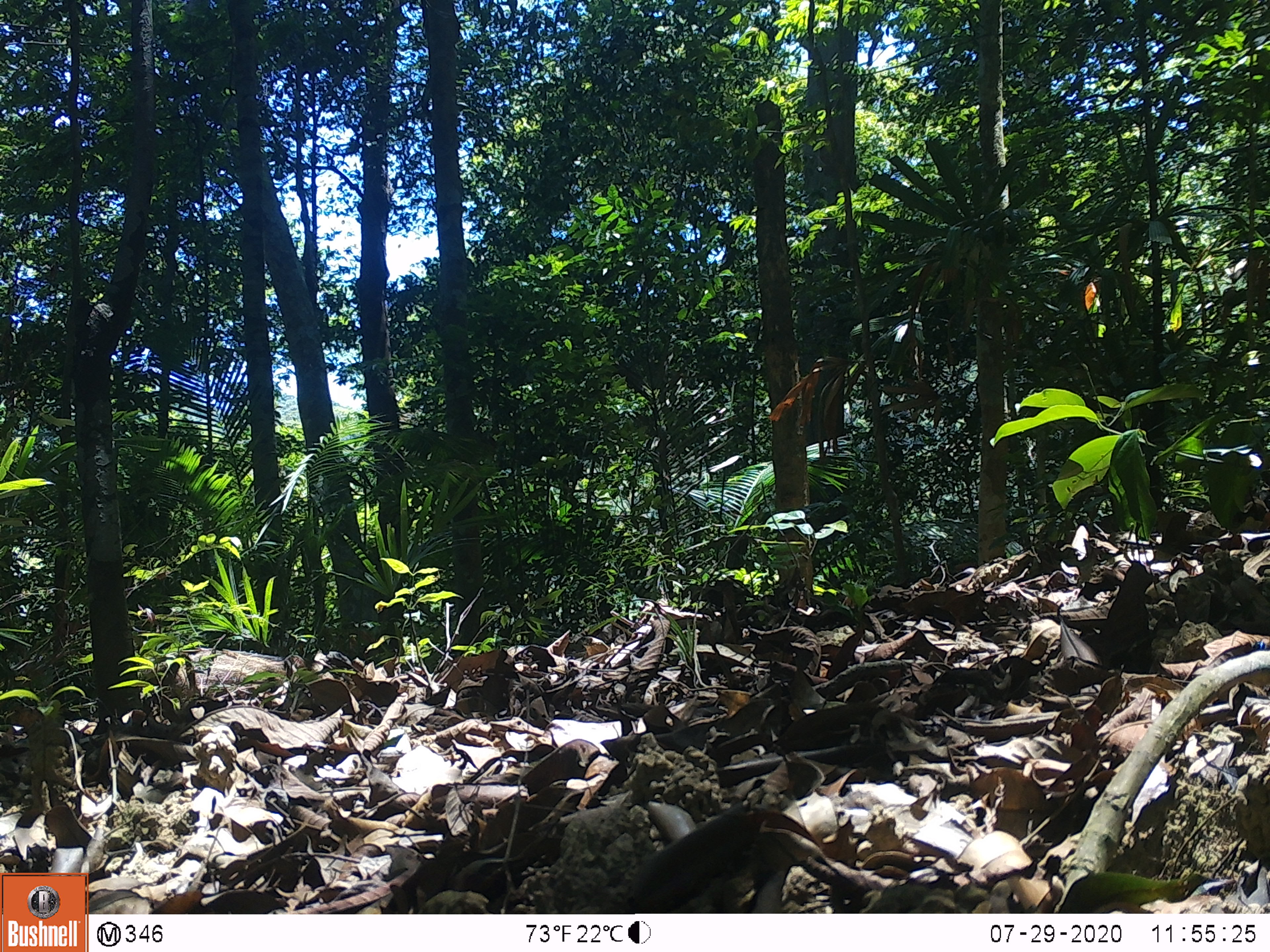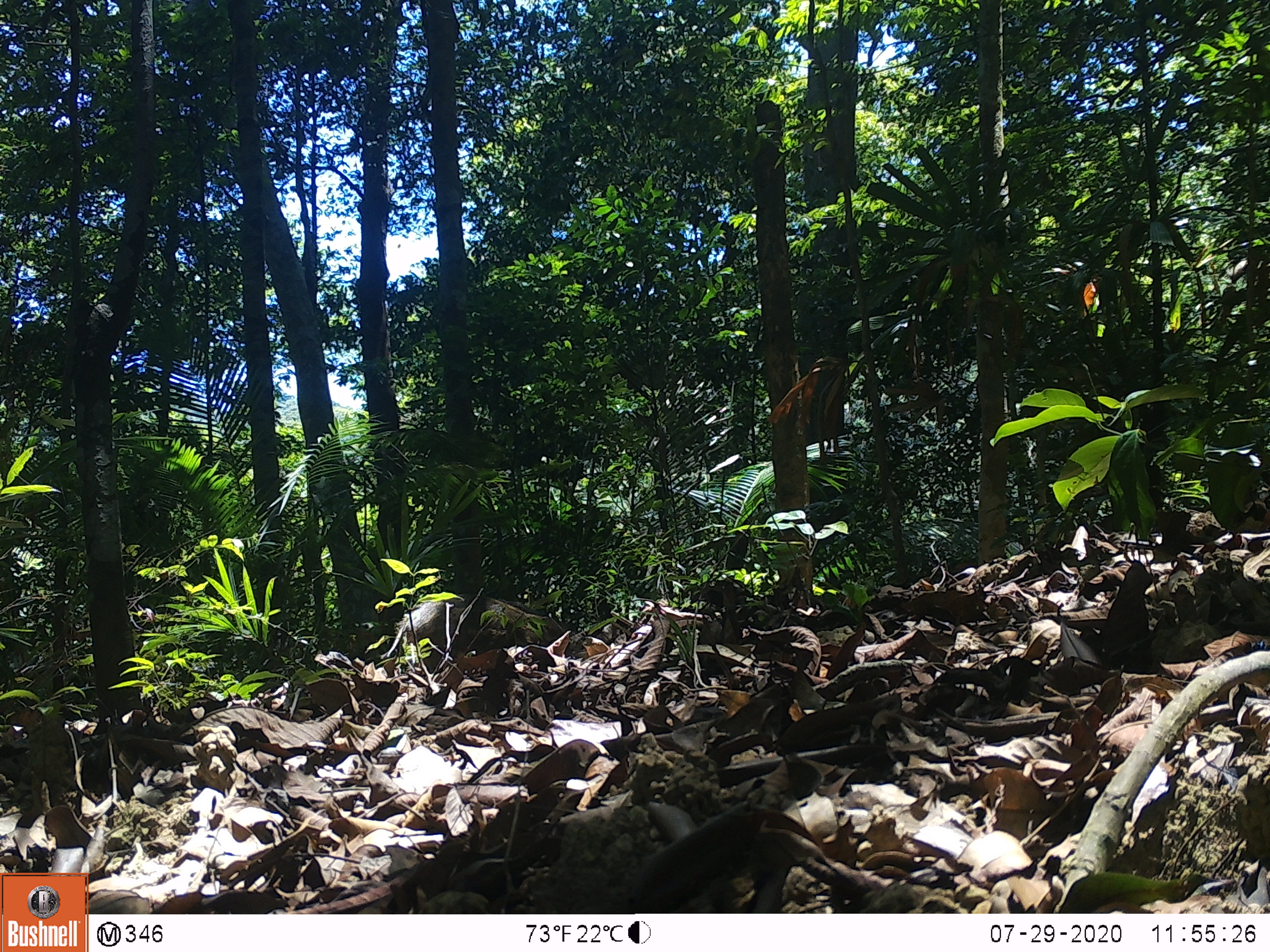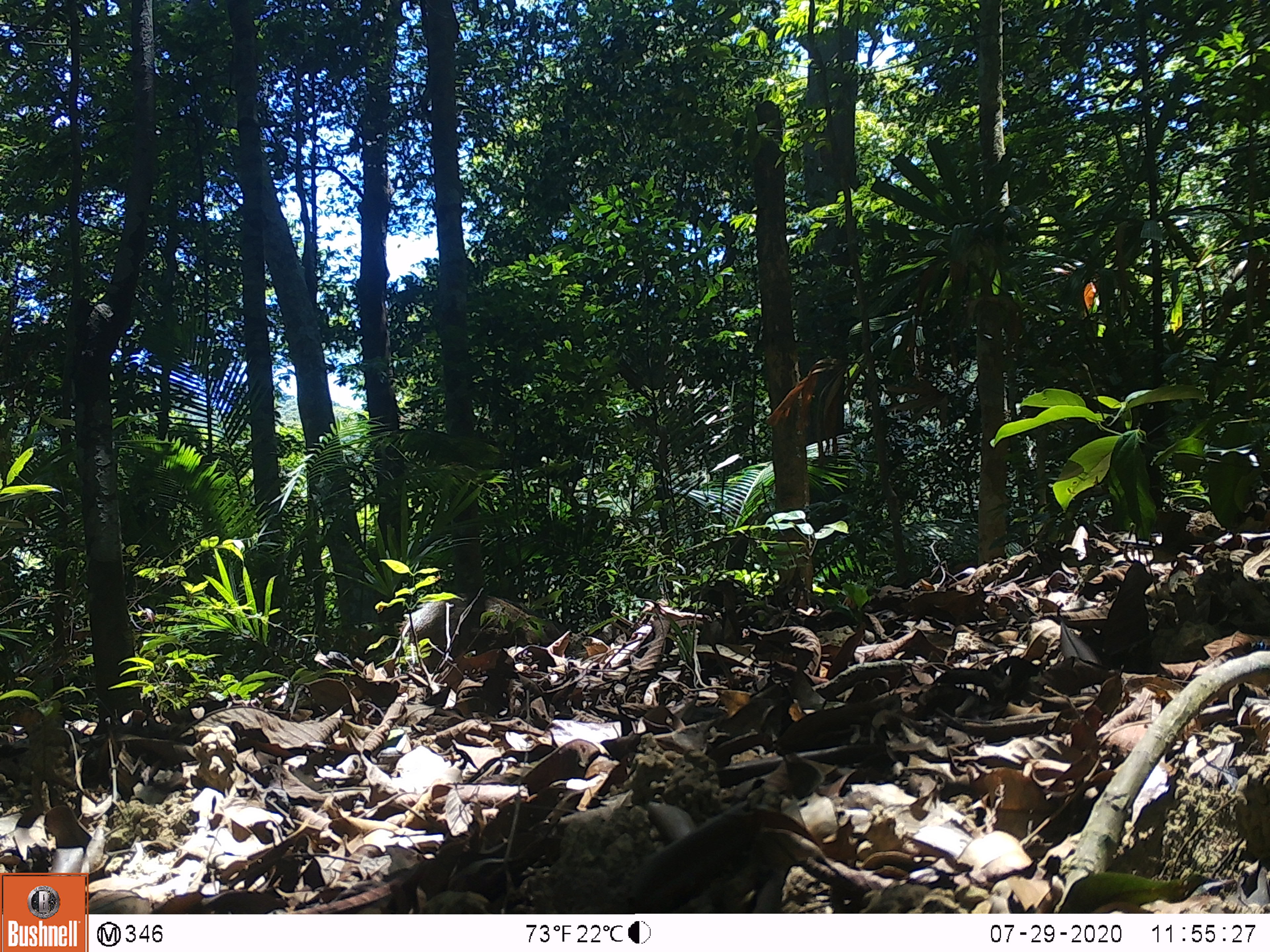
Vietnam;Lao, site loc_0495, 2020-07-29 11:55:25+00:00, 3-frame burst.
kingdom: Animalia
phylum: Chordata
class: Mammalia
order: Artiodactyla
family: Suidae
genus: Sus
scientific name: Sus scrofa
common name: eurasian wild pig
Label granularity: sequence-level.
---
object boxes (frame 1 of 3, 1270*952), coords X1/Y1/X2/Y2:
eurasian wild pig: 142/647/285/697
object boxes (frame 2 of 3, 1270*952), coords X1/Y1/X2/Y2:
eurasian wild pig: 391/592/565/674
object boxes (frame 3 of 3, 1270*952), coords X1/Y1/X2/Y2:
eurasian wild pig: 393/592/563/675